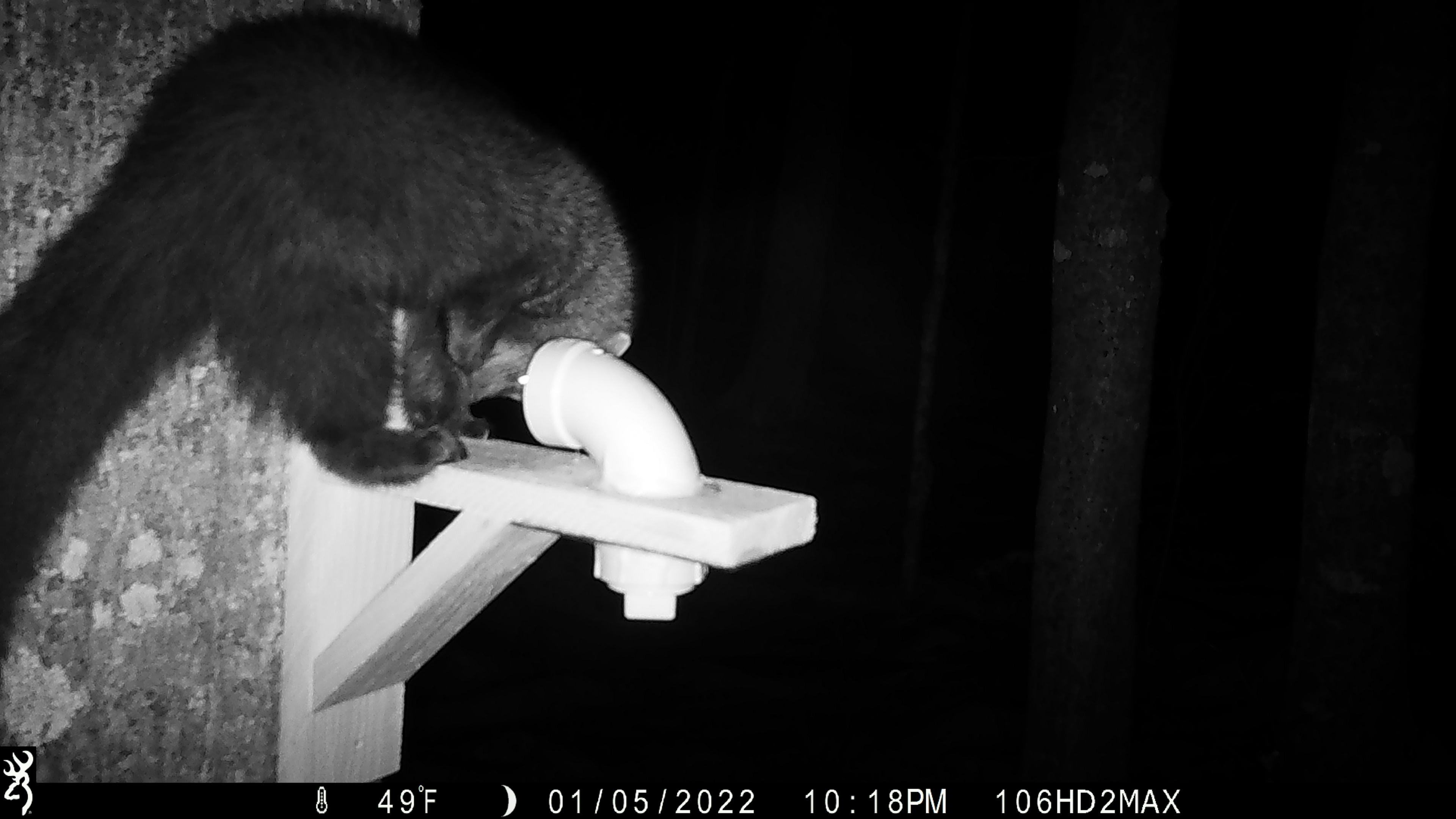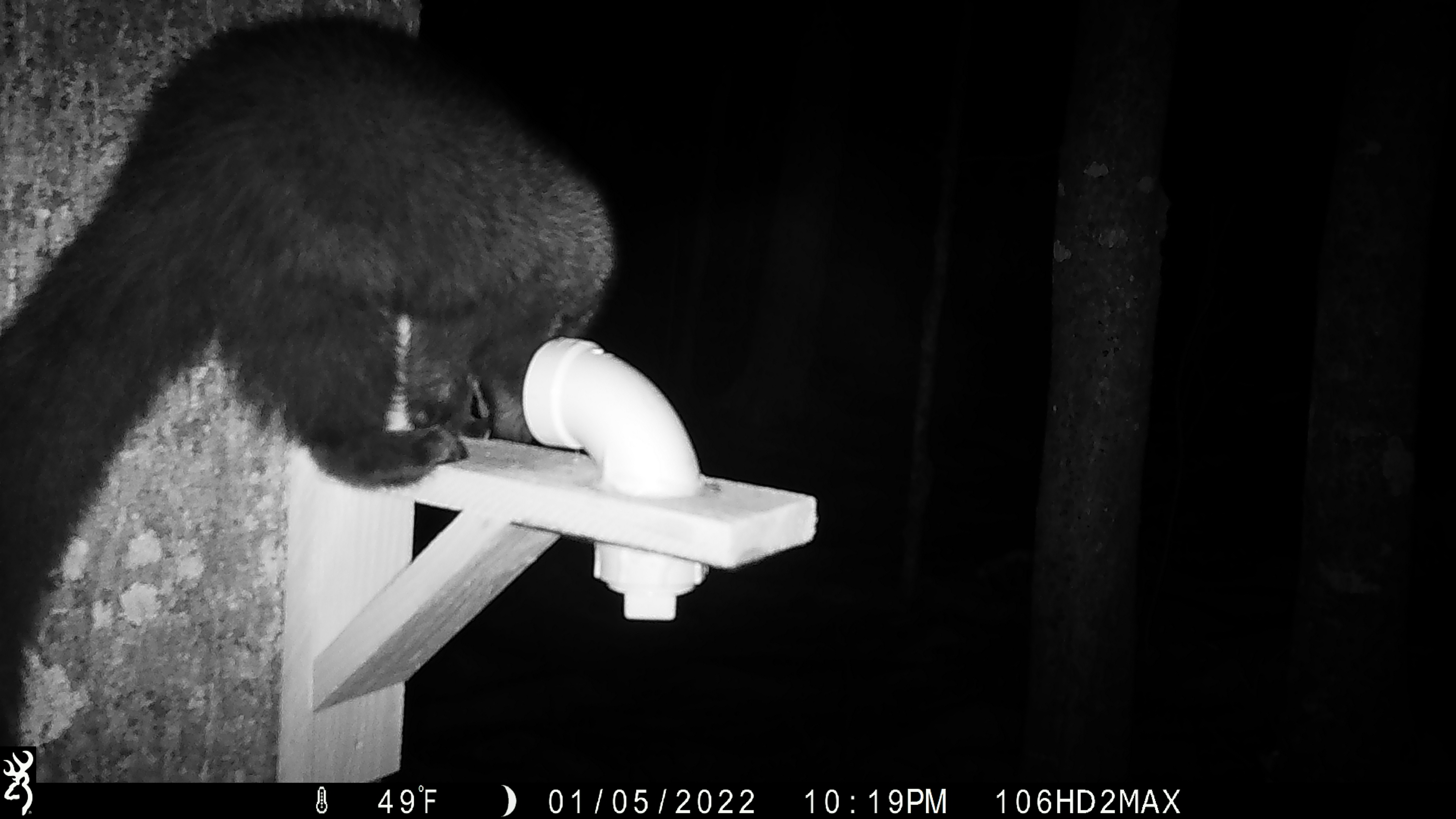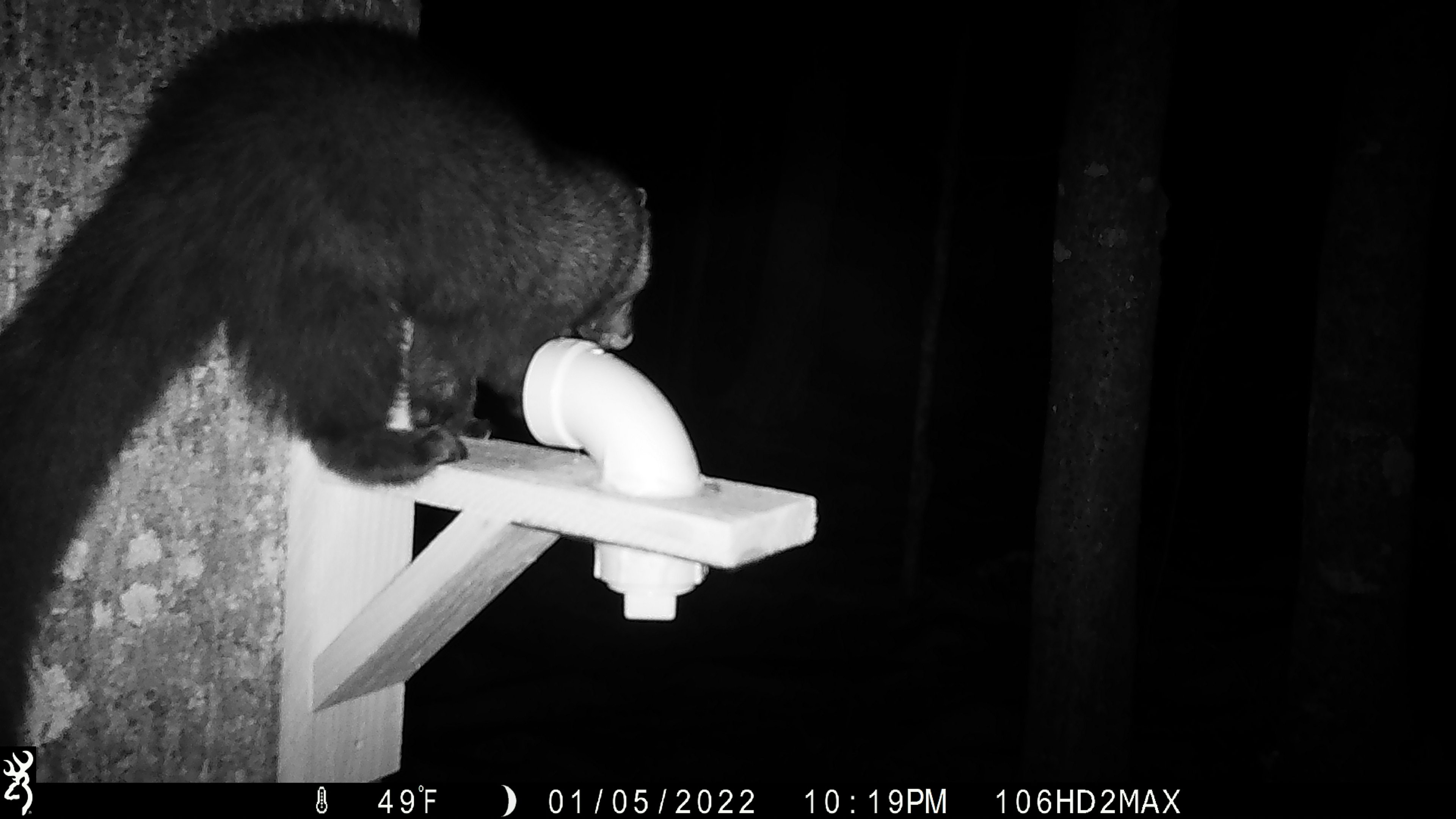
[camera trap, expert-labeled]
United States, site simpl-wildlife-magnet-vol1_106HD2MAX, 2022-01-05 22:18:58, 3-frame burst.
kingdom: Animalia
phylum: Chordata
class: Mammalia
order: Carnivora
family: Mustelidae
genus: Pekania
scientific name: Pekania pennanti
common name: fisher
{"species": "fisher (Pekania pennanti)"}